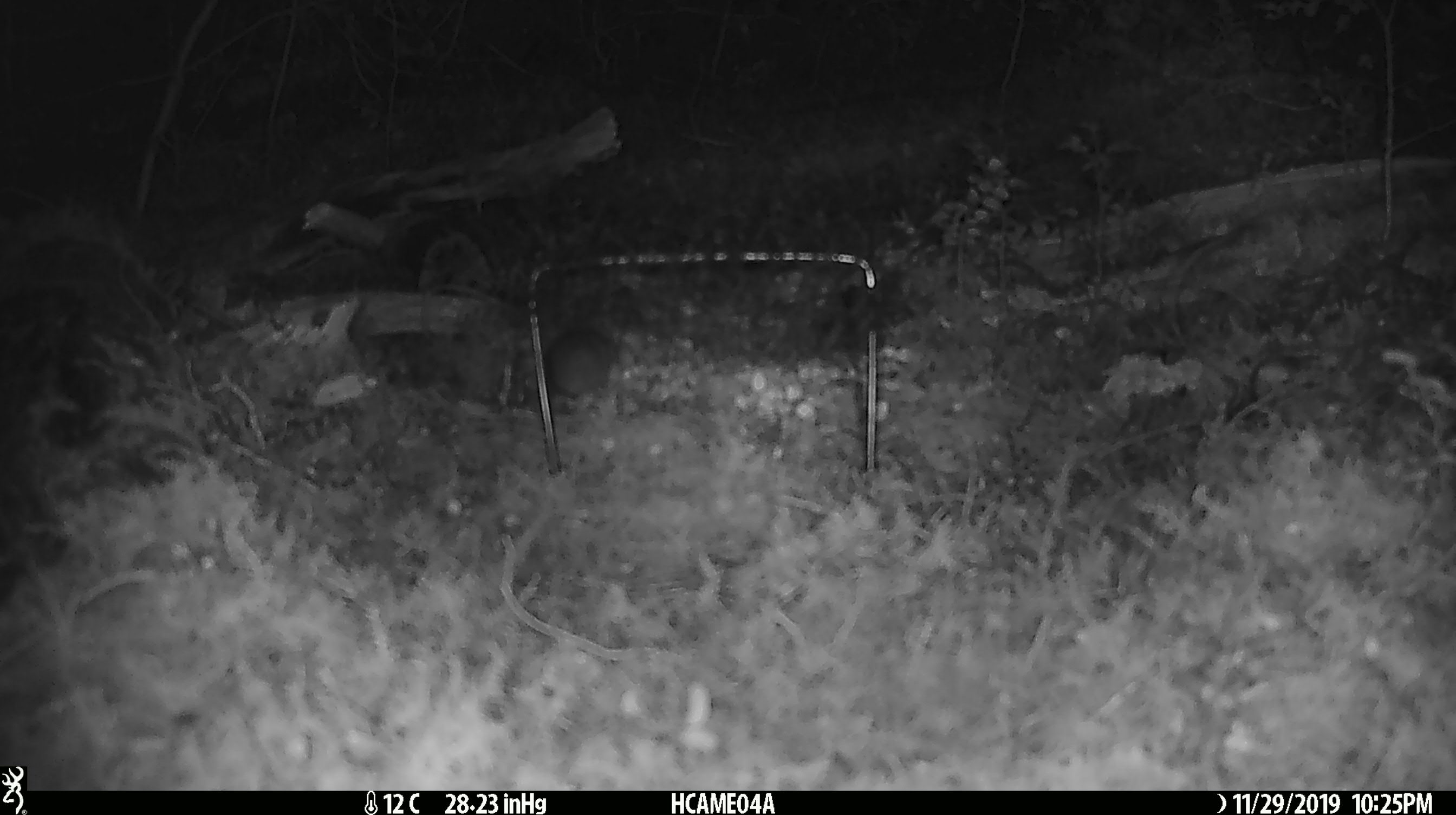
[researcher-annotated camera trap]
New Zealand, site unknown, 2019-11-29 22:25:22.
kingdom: Animalia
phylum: Chordata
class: Mammalia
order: Rodentia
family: Muridae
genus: Mus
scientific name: Mus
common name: mouse